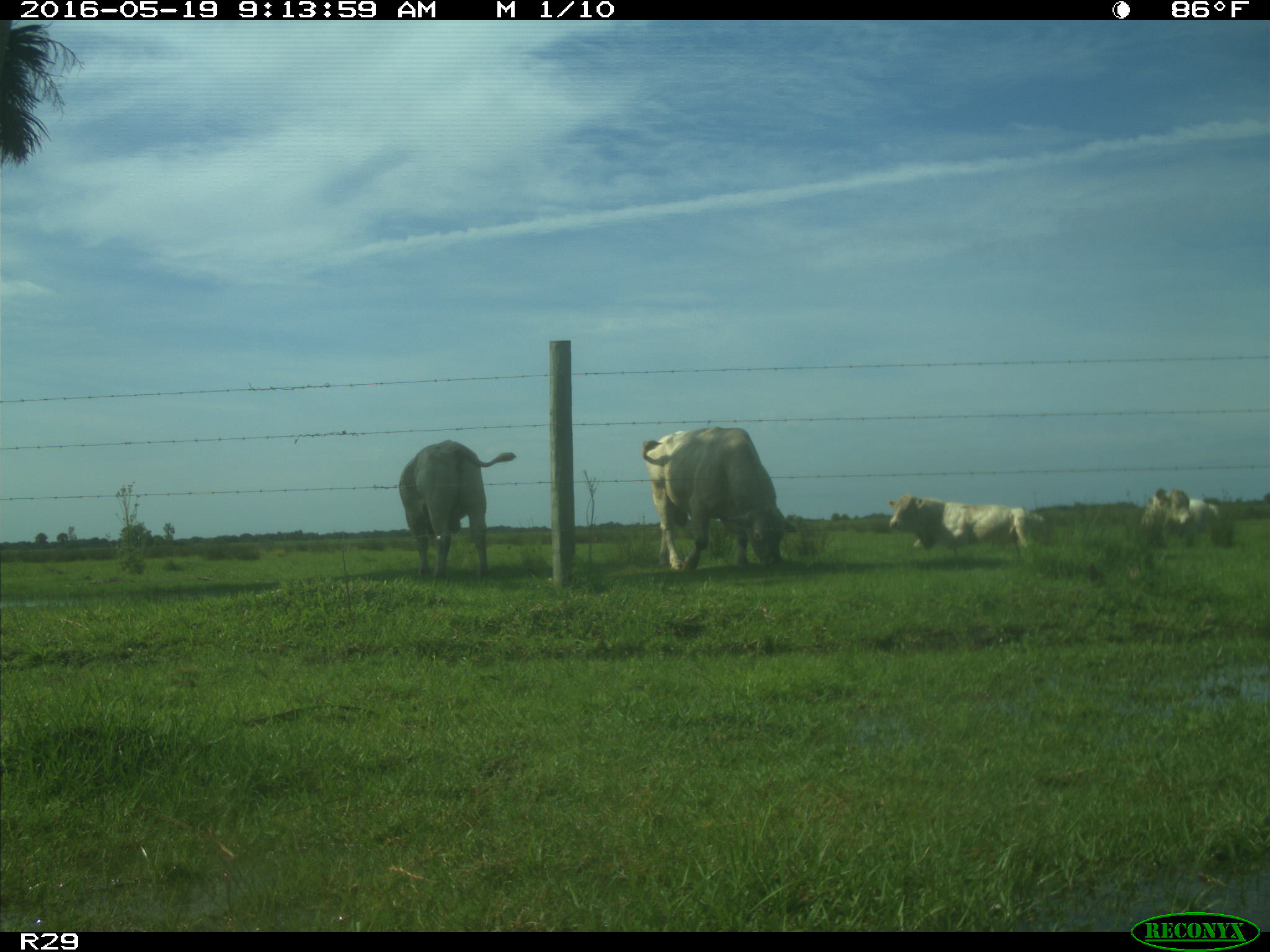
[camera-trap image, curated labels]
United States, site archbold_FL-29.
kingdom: Animalia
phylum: Chordata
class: Mammalia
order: Artiodactyla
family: Bovidae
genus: Bos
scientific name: Bos taurus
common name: domestic cow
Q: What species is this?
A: Bos taurus (domestic cow).